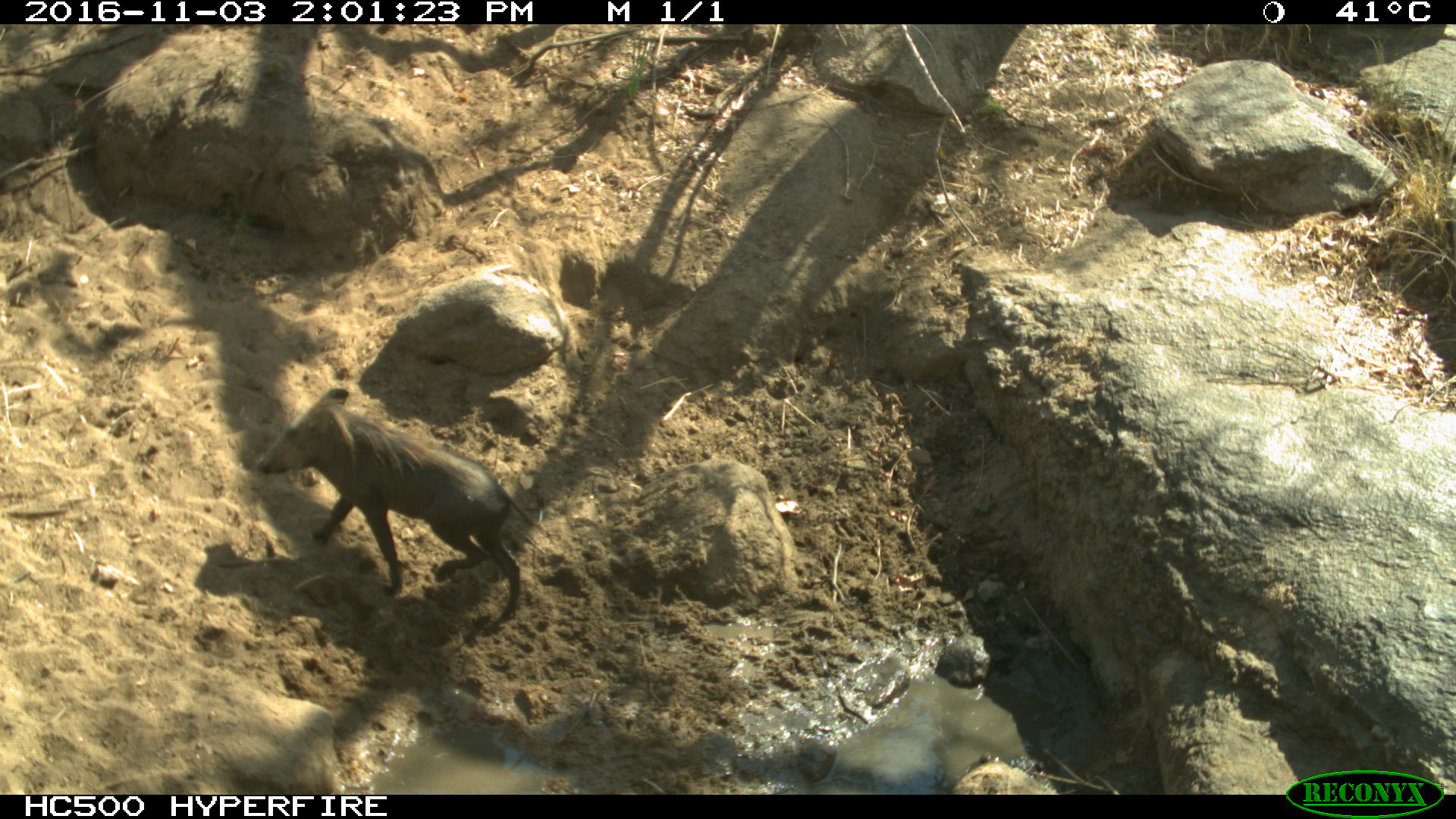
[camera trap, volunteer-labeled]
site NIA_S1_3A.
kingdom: Animalia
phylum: Chordata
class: Mammalia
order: Artiodactyla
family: Suidae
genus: Phacochoerus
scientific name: Phacochoerus africanus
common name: warthog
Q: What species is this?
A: Warthog (Phacochoerus africanus).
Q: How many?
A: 1.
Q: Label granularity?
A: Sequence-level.